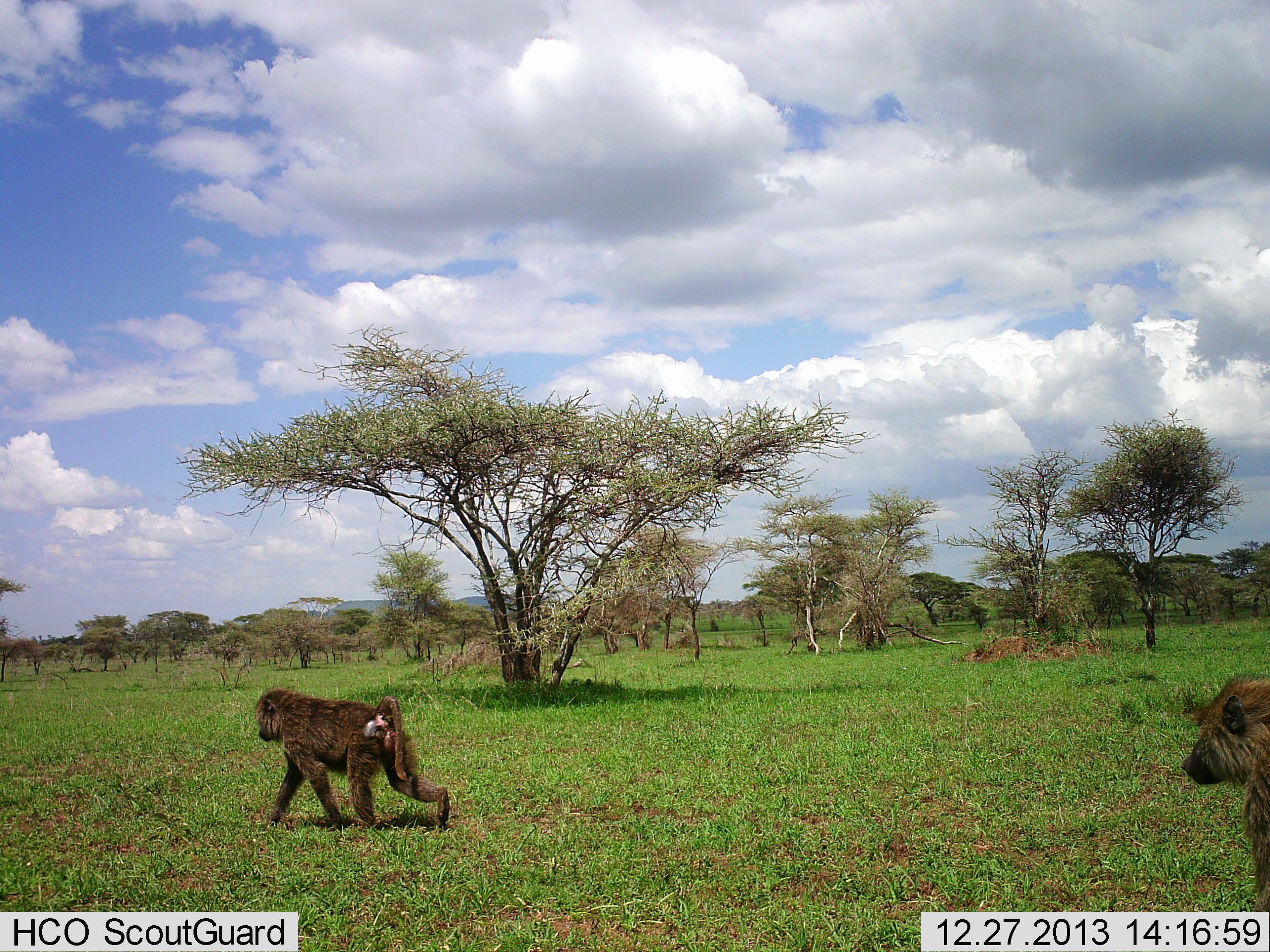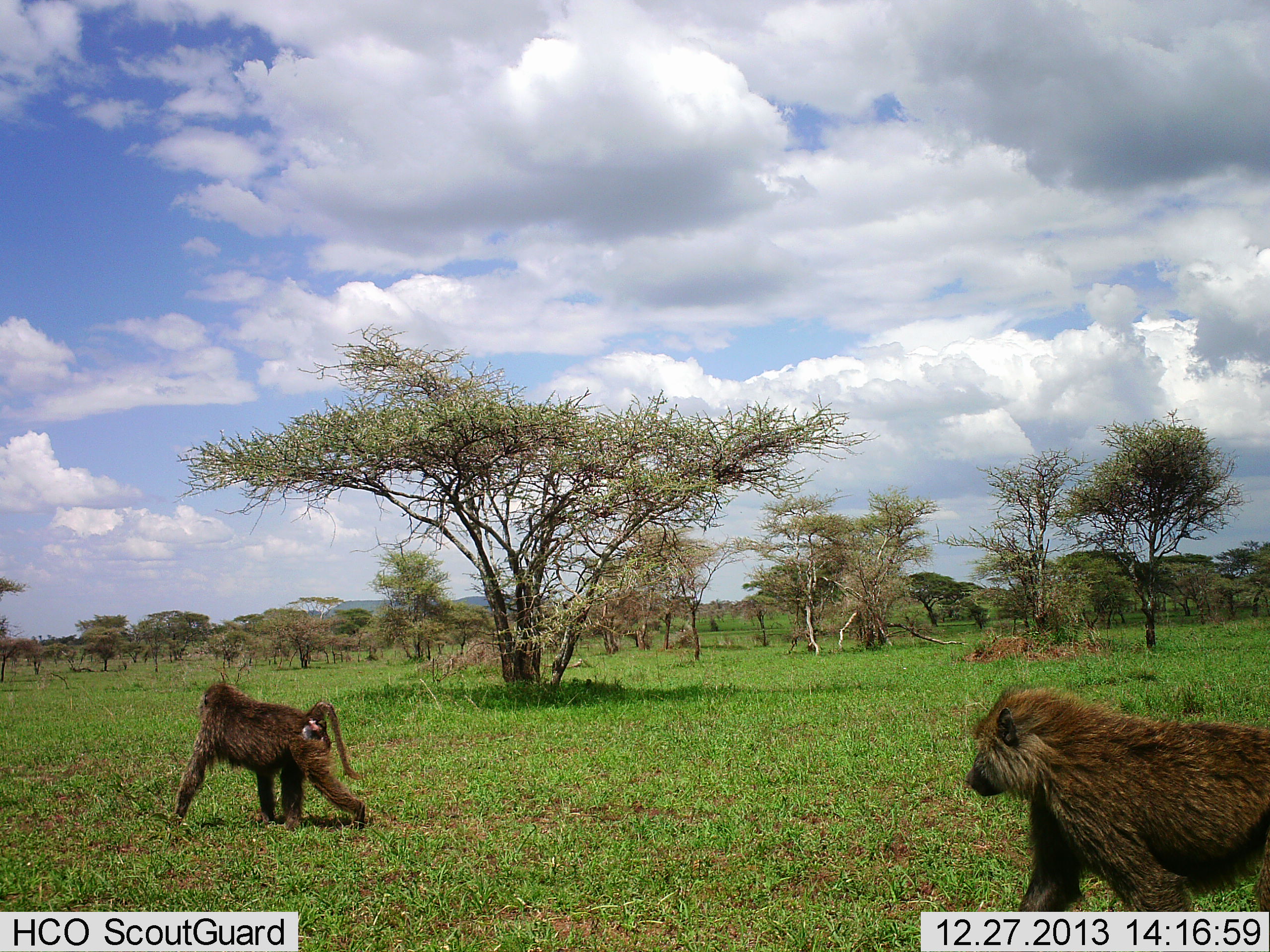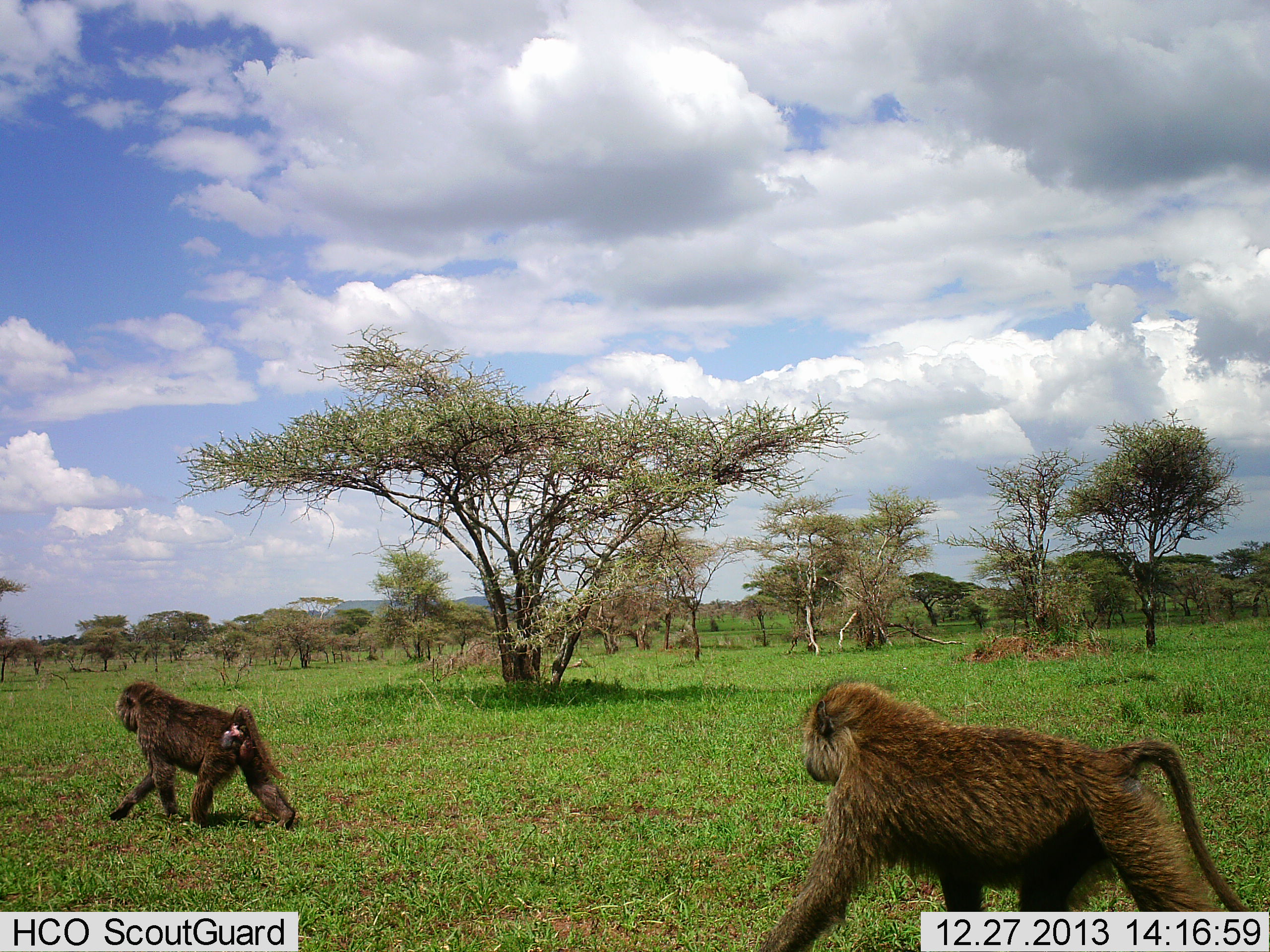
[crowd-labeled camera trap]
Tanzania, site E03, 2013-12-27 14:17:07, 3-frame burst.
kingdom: Animalia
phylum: Chordata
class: Mammalia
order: Primates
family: Cercopithecidae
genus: Papio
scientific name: Papio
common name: baboon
Baboon (Papio), count 2. Behavior (volunteer vote fractions): standing 0%, resting 0%, moving 100%, interacting 0%. Young present (vote fraction): 0%. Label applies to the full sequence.